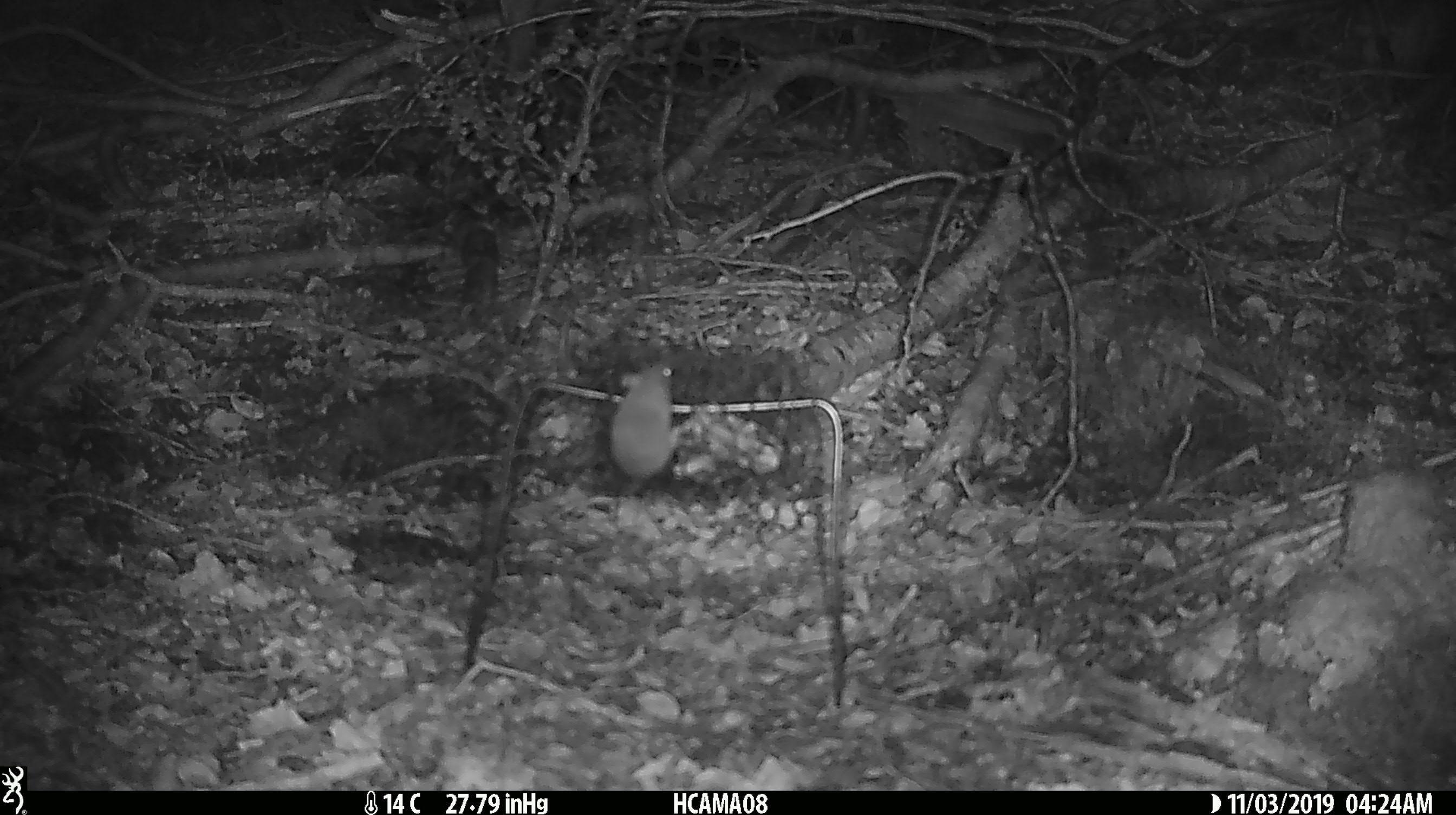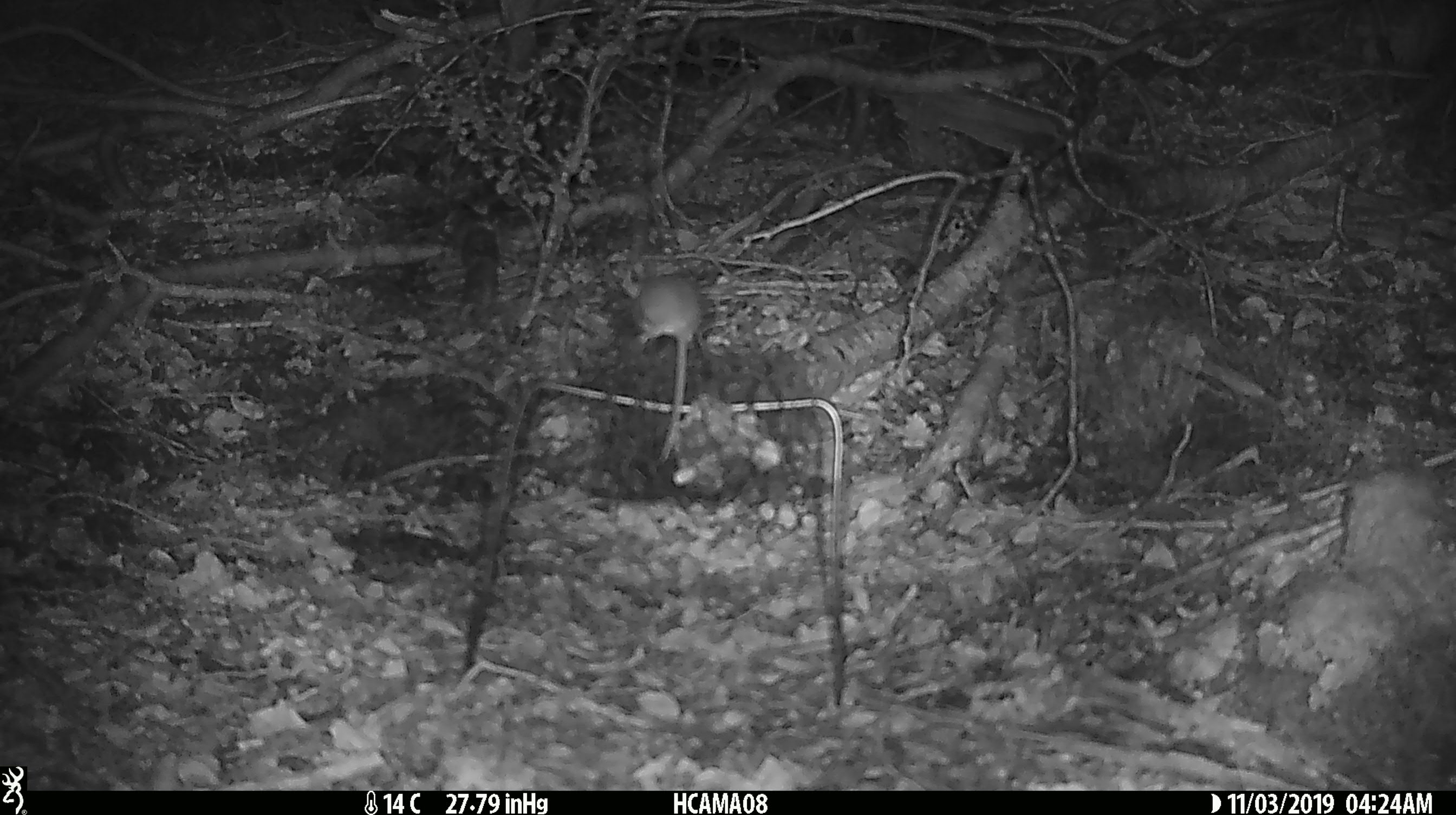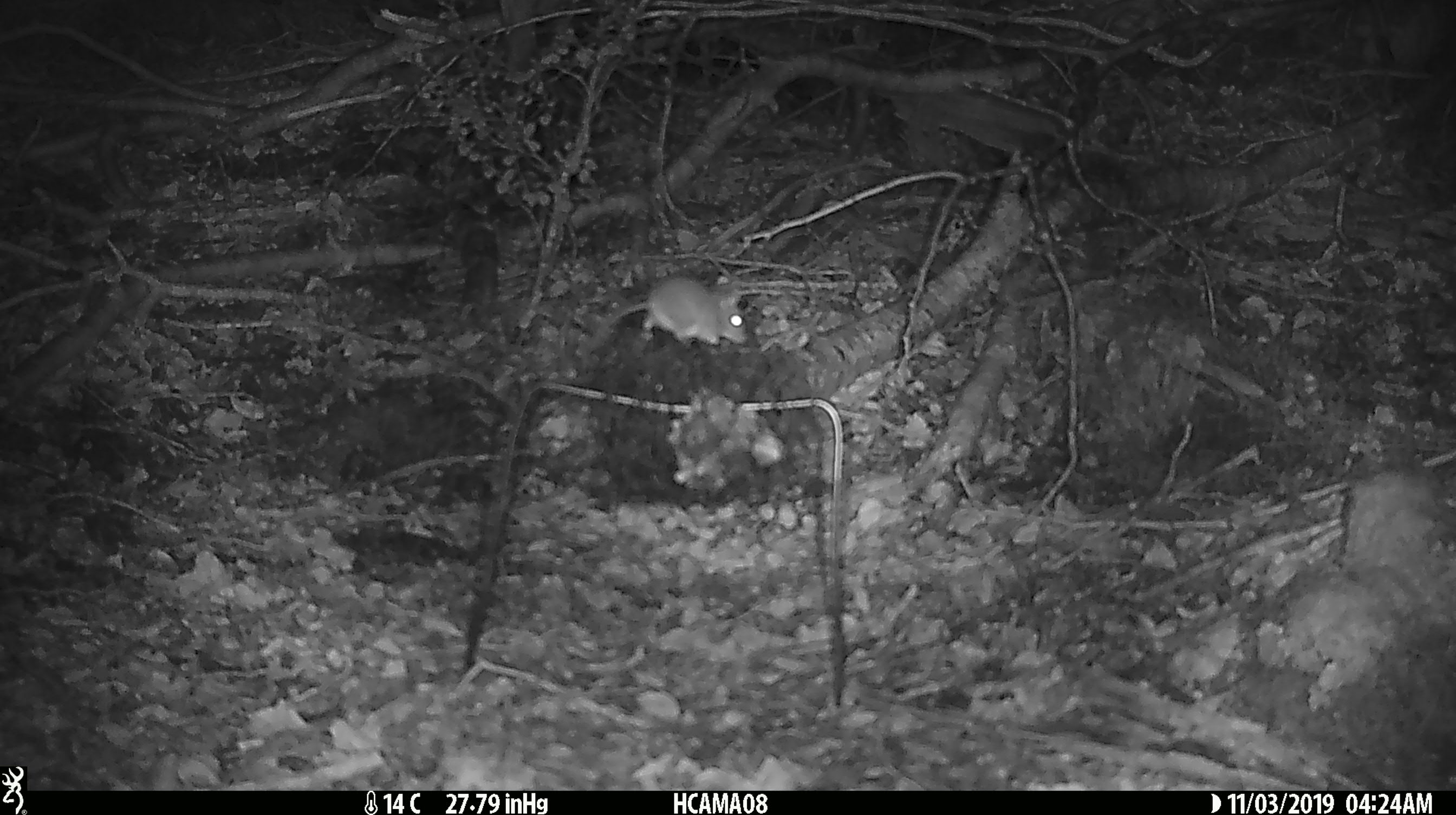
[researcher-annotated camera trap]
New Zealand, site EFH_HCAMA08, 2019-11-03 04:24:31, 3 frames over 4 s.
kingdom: Animalia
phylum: Chordata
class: Mammalia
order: Rodentia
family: Muridae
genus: Mus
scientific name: Mus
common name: mouse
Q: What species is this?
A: Mouse (Mus).